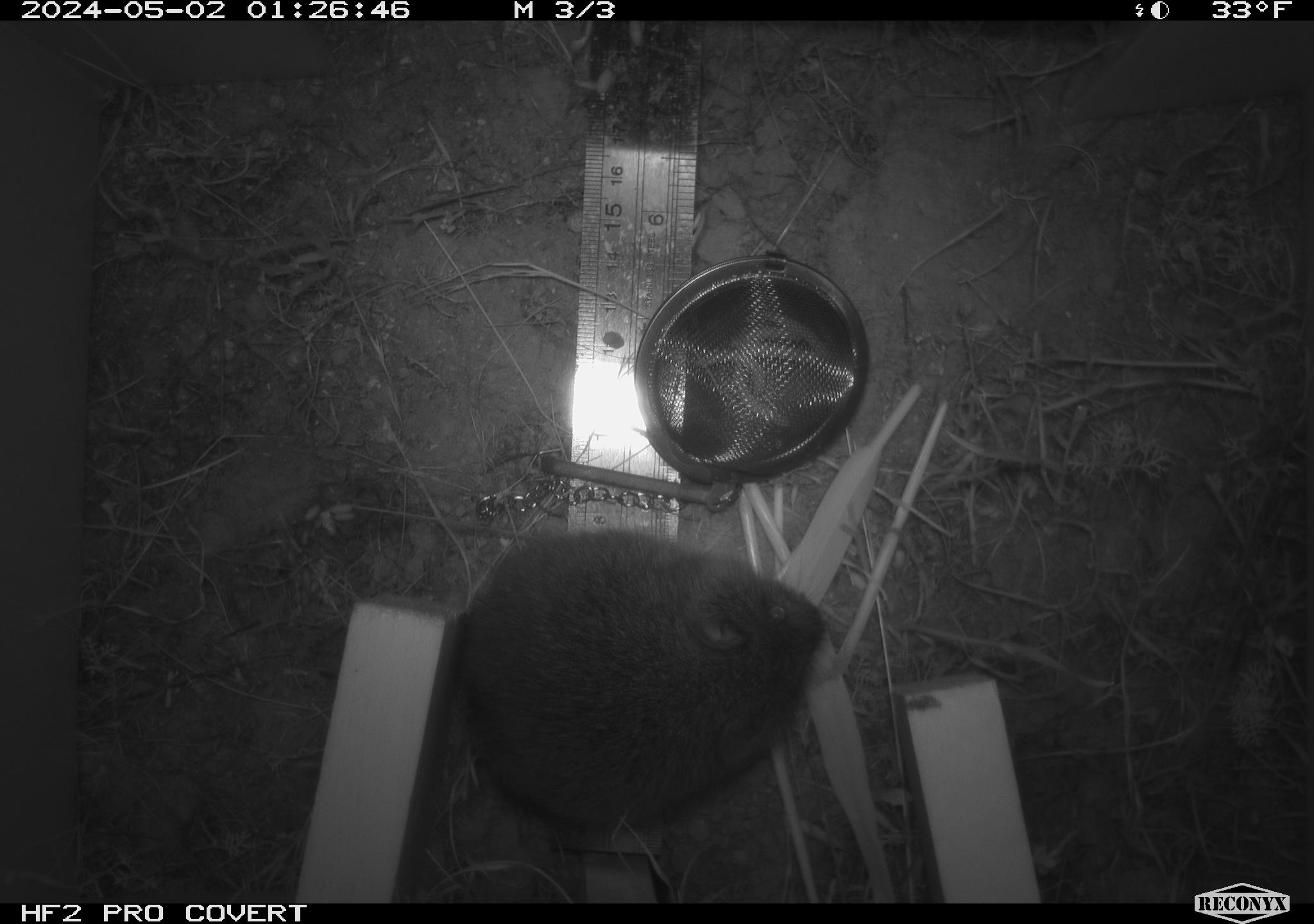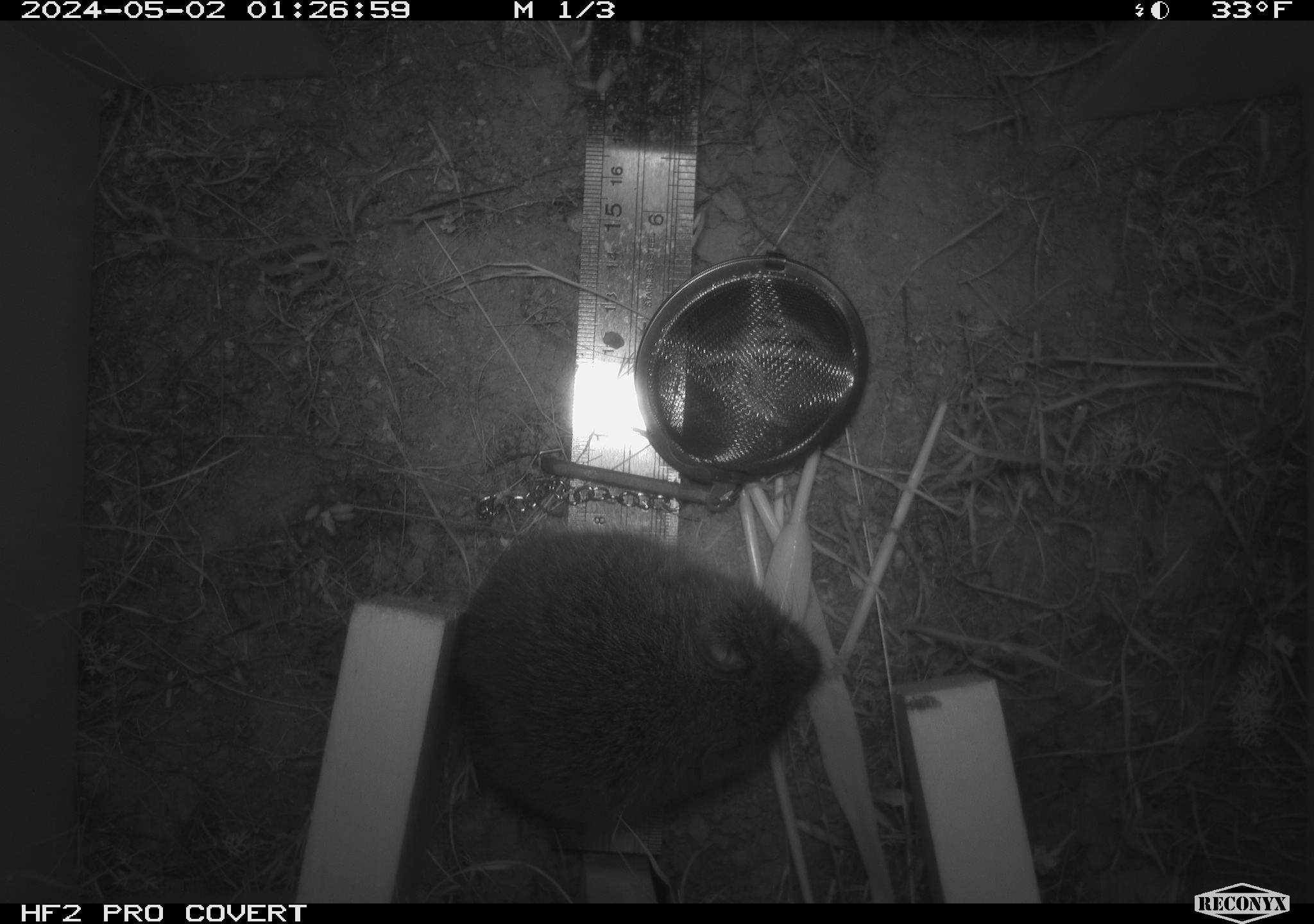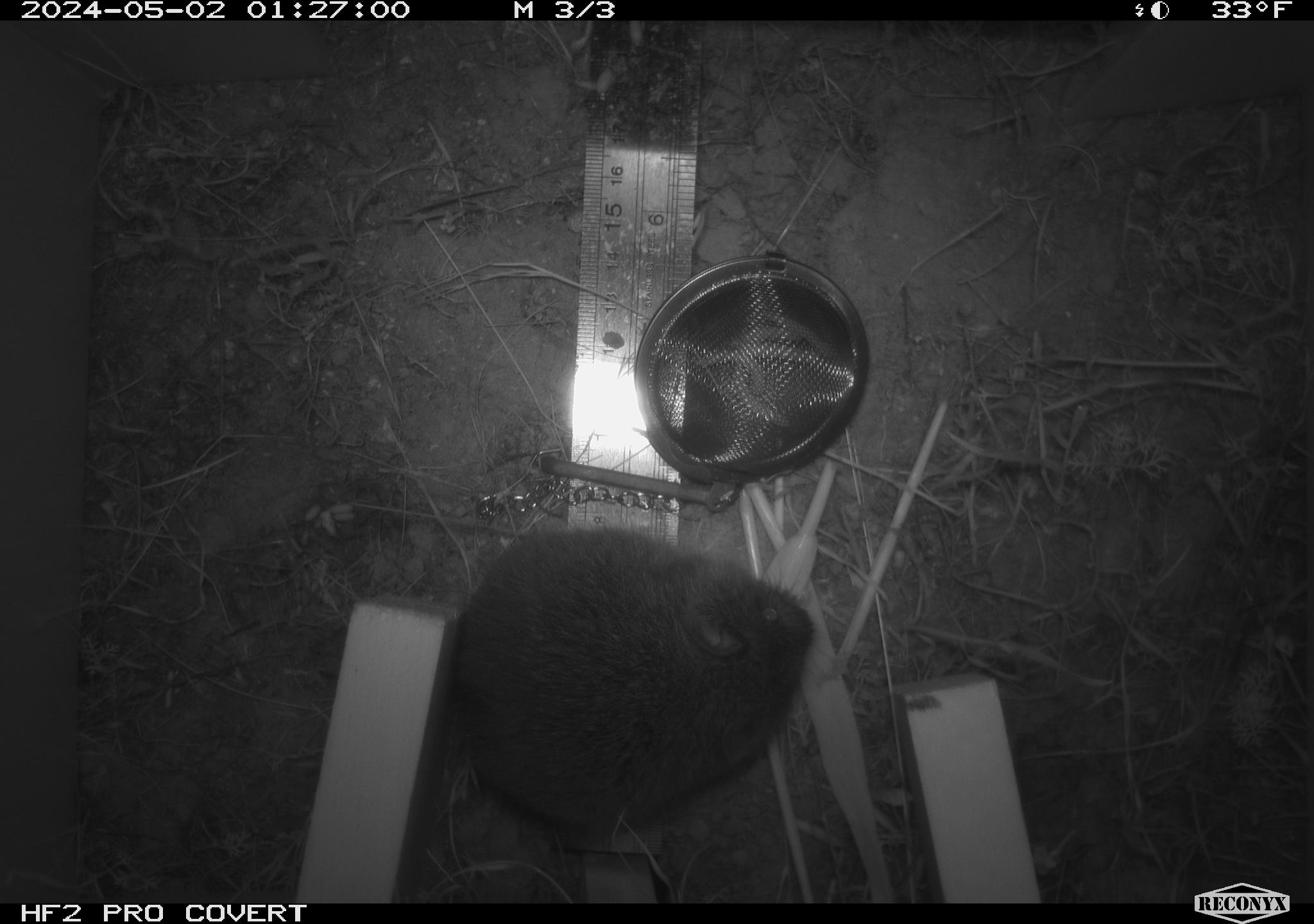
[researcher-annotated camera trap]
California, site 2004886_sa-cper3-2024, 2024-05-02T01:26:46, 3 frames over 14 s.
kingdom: Animalia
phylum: Chordata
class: Mammalia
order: Rodentia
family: Cricetidae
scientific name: Arvicolinae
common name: voles, lemmings, and muskrats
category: arvicolinae subfamily